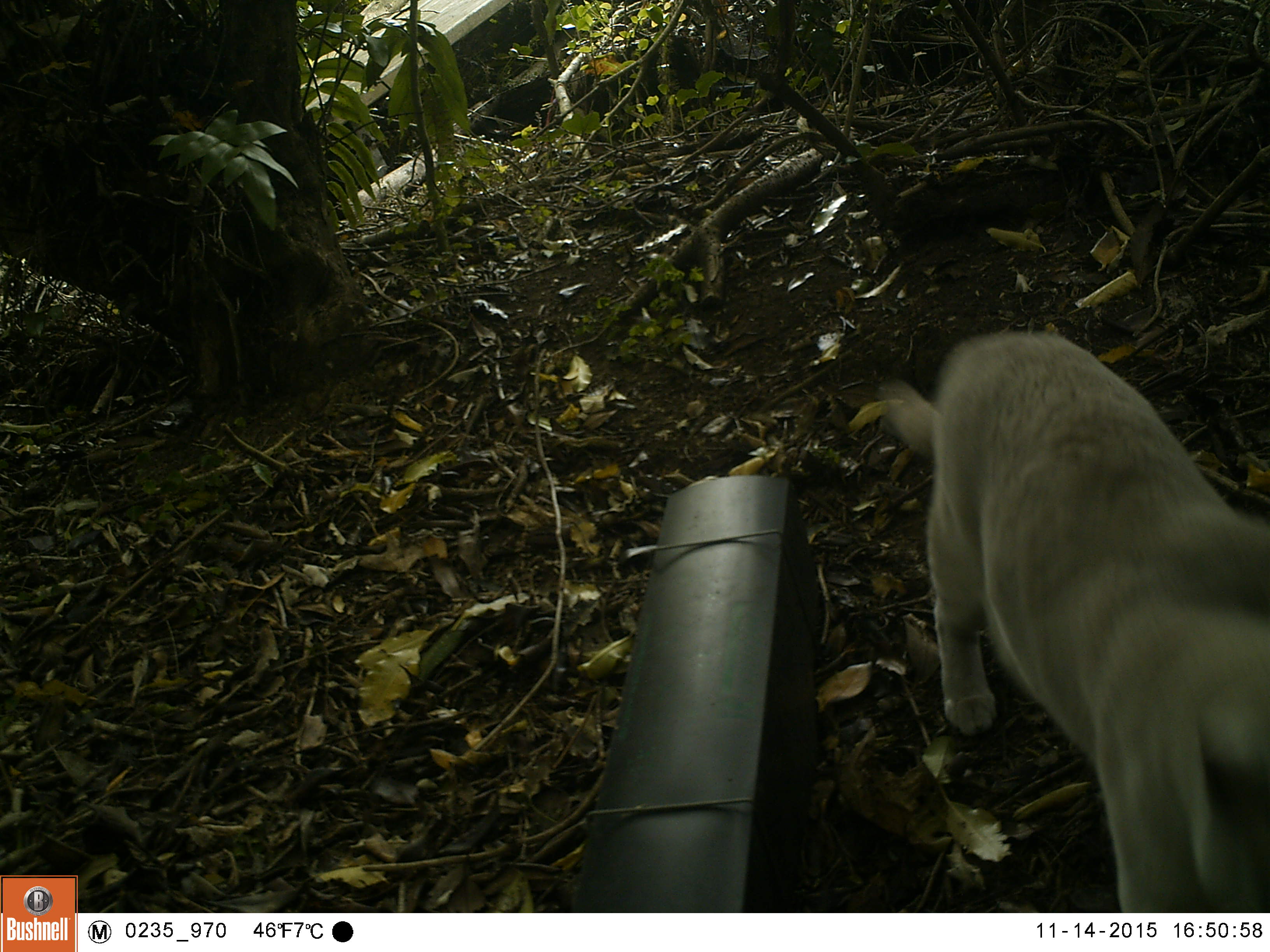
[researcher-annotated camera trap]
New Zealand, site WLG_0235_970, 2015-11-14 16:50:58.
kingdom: Animalia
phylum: Chordata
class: Mammalia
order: Carnivora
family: Felidae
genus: Felis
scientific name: Felis catus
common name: domestic cat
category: cat